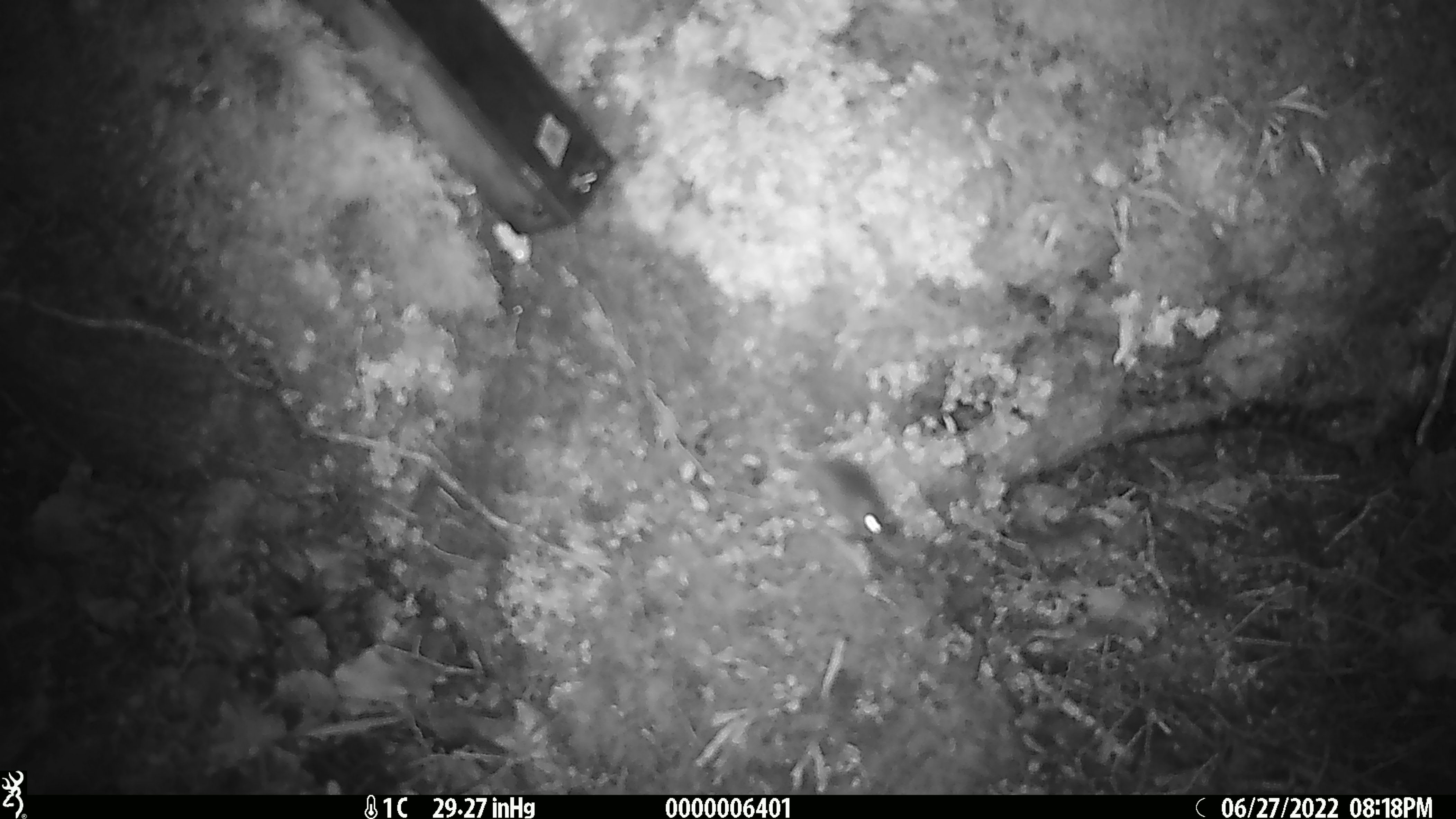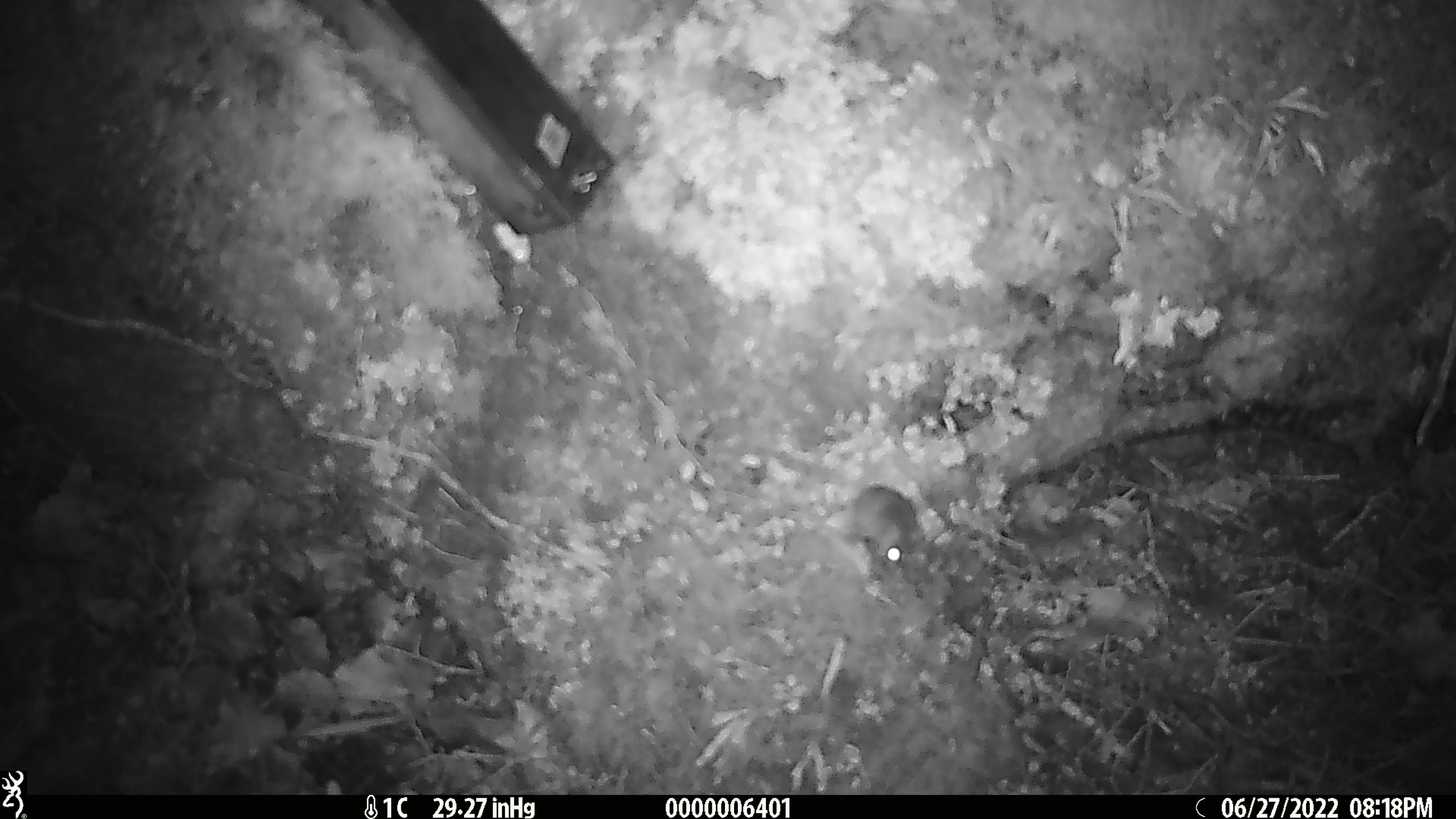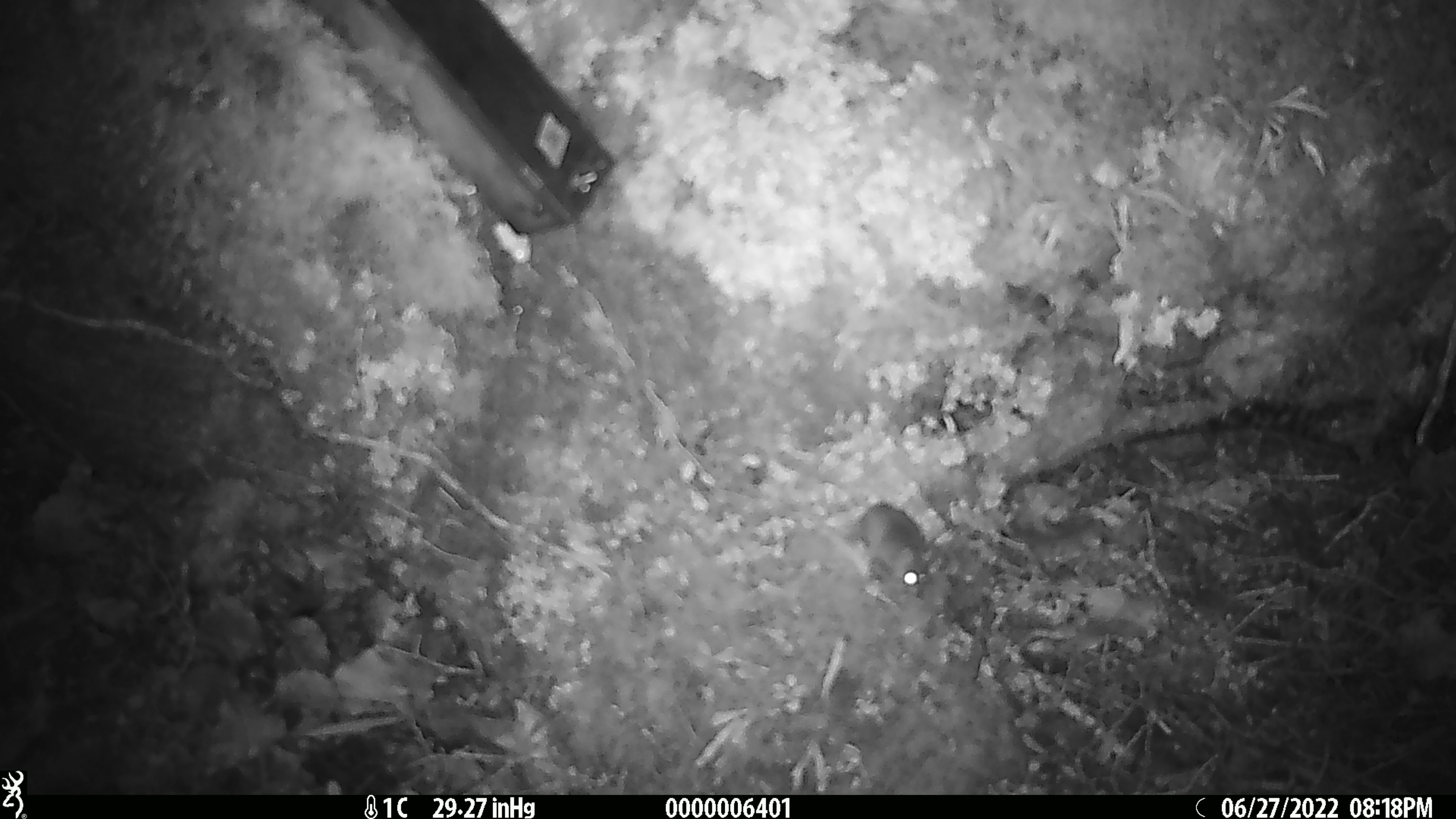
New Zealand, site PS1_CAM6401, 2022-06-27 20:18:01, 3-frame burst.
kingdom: Animalia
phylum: Chordata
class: Mammalia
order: Rodentia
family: Muridae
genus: Mus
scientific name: Mus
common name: mouse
Mouse (Mus).